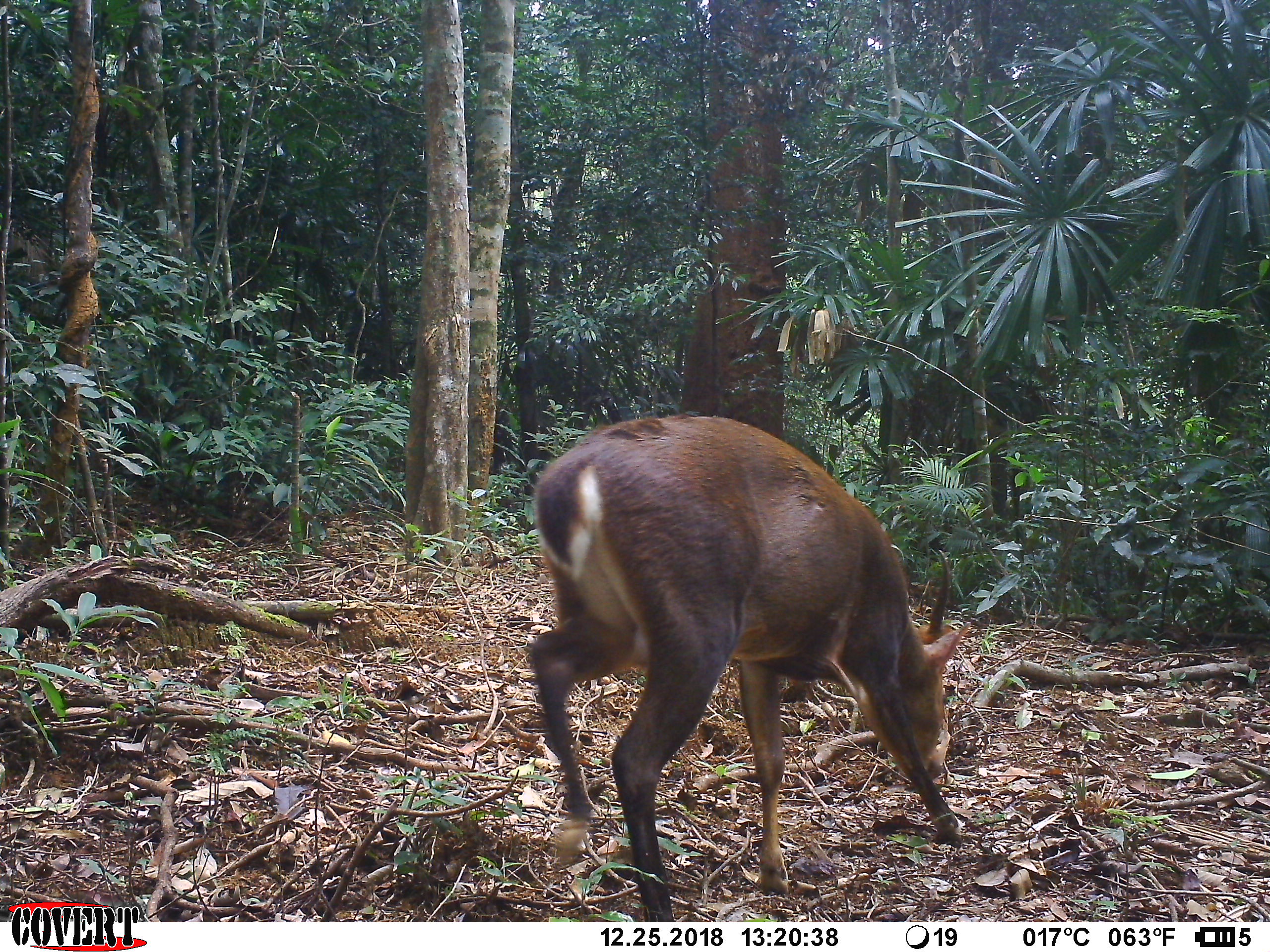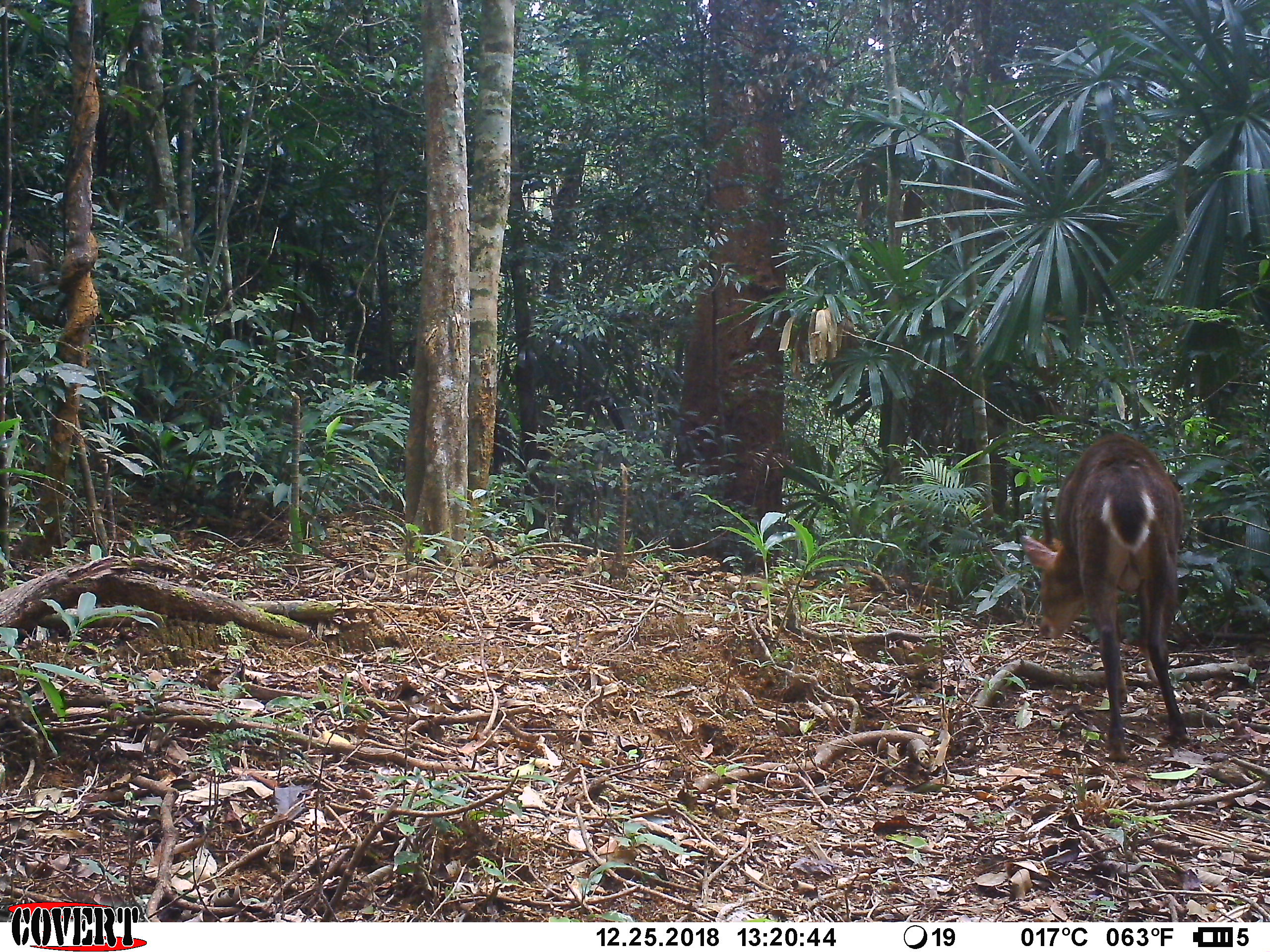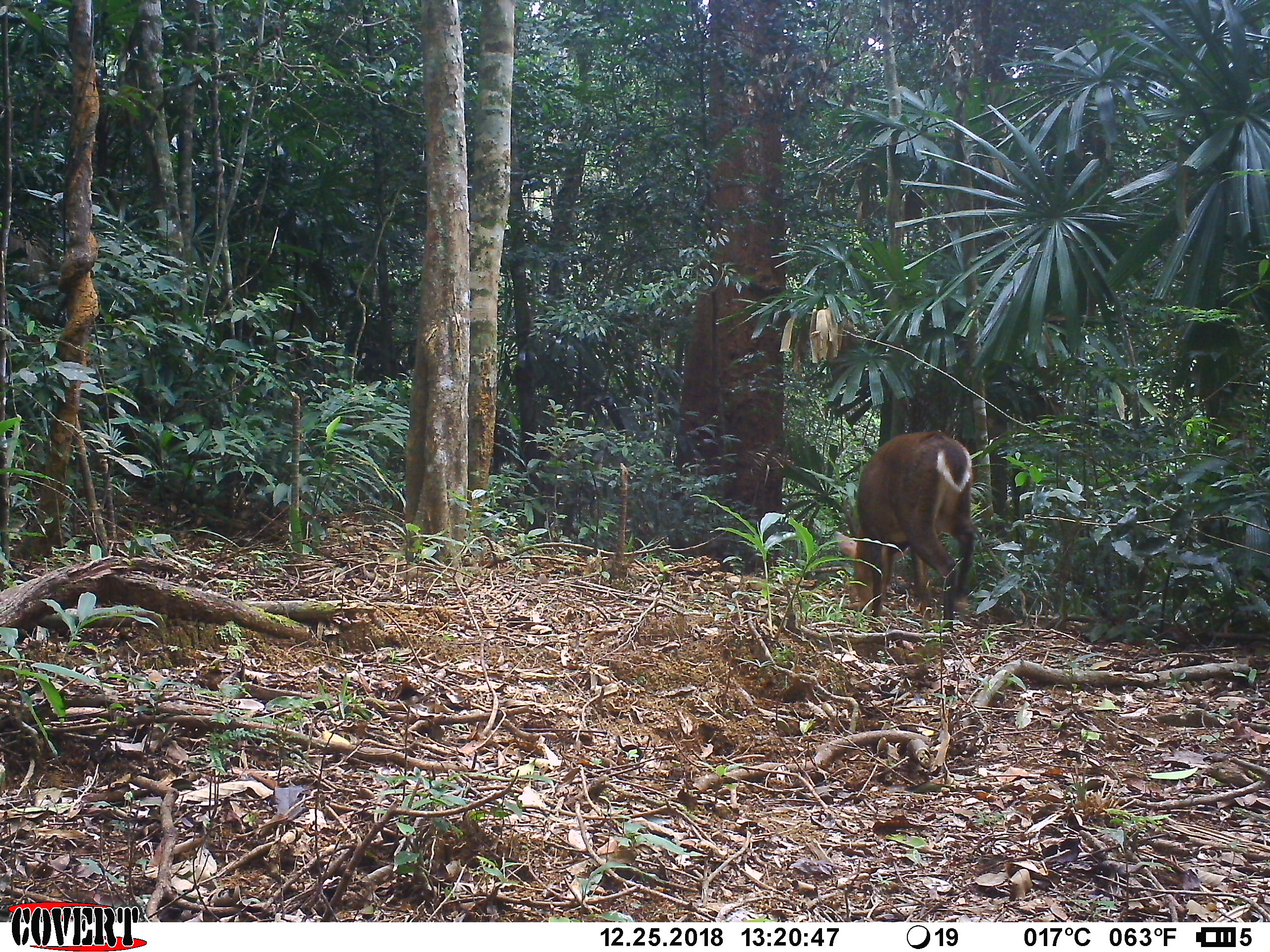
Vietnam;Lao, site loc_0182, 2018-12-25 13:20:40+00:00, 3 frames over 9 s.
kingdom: Animalia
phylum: Chordata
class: Mammalia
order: Artiodactyla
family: Cervidae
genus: Muntiacus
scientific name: Muntiacus vuquangensis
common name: large-antlered muntjac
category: large antlered muntjac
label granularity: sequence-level